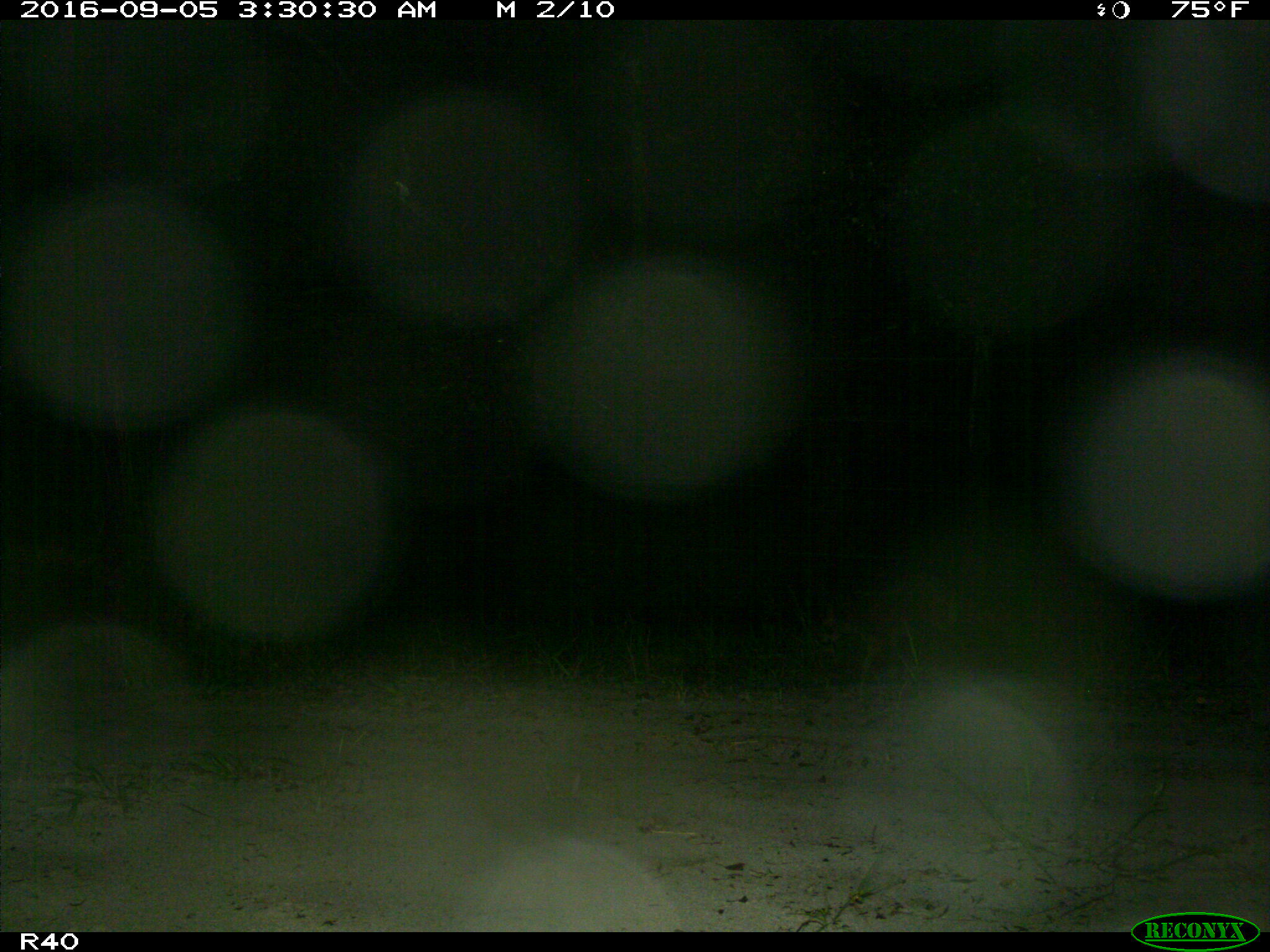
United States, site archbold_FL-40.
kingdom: Animalia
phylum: Chordata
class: Mammalia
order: Carnivora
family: Procyonidae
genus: Procyon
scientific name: Procyon lotor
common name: common raccoon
Procyon lotor (common raccoon).